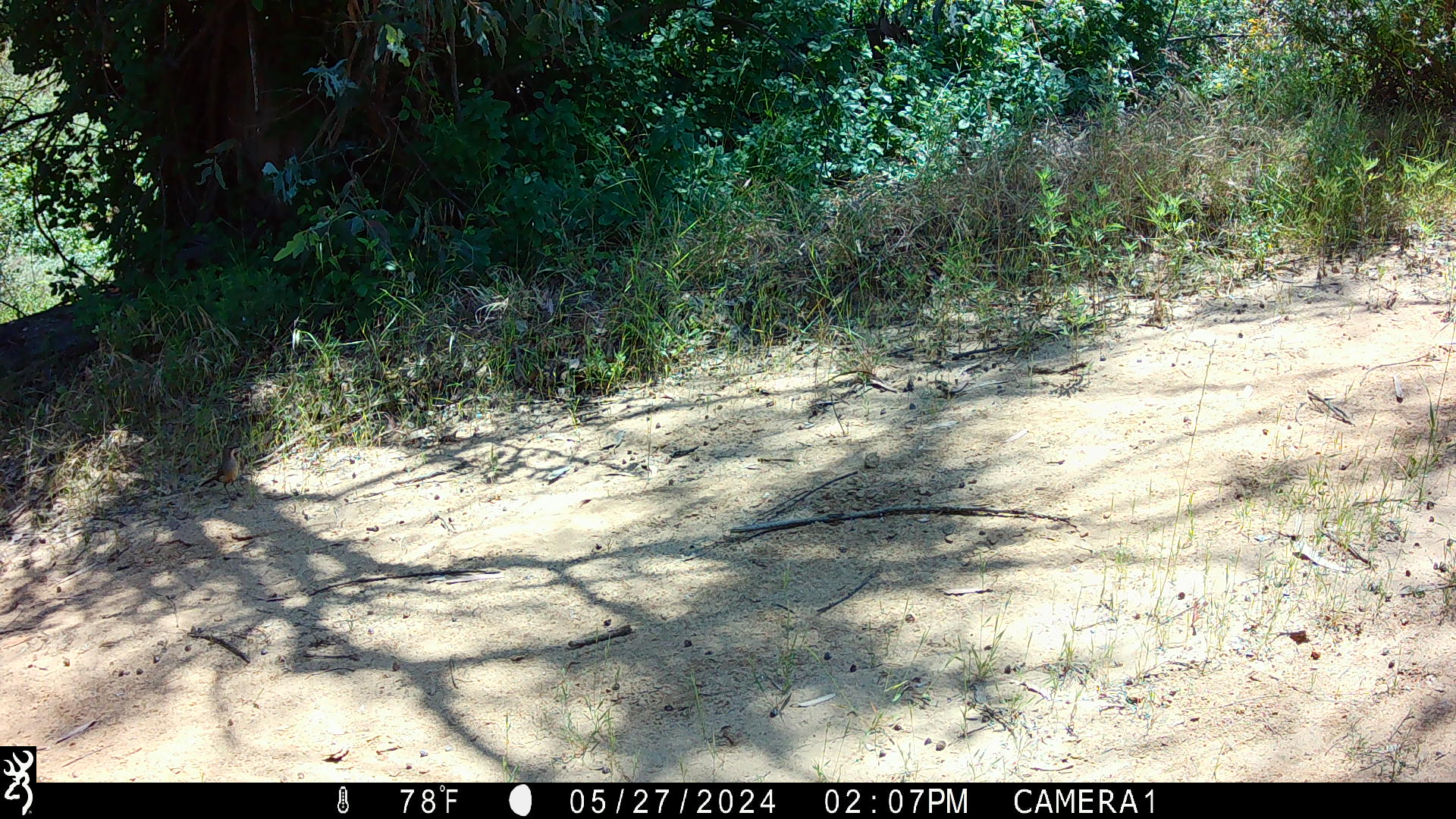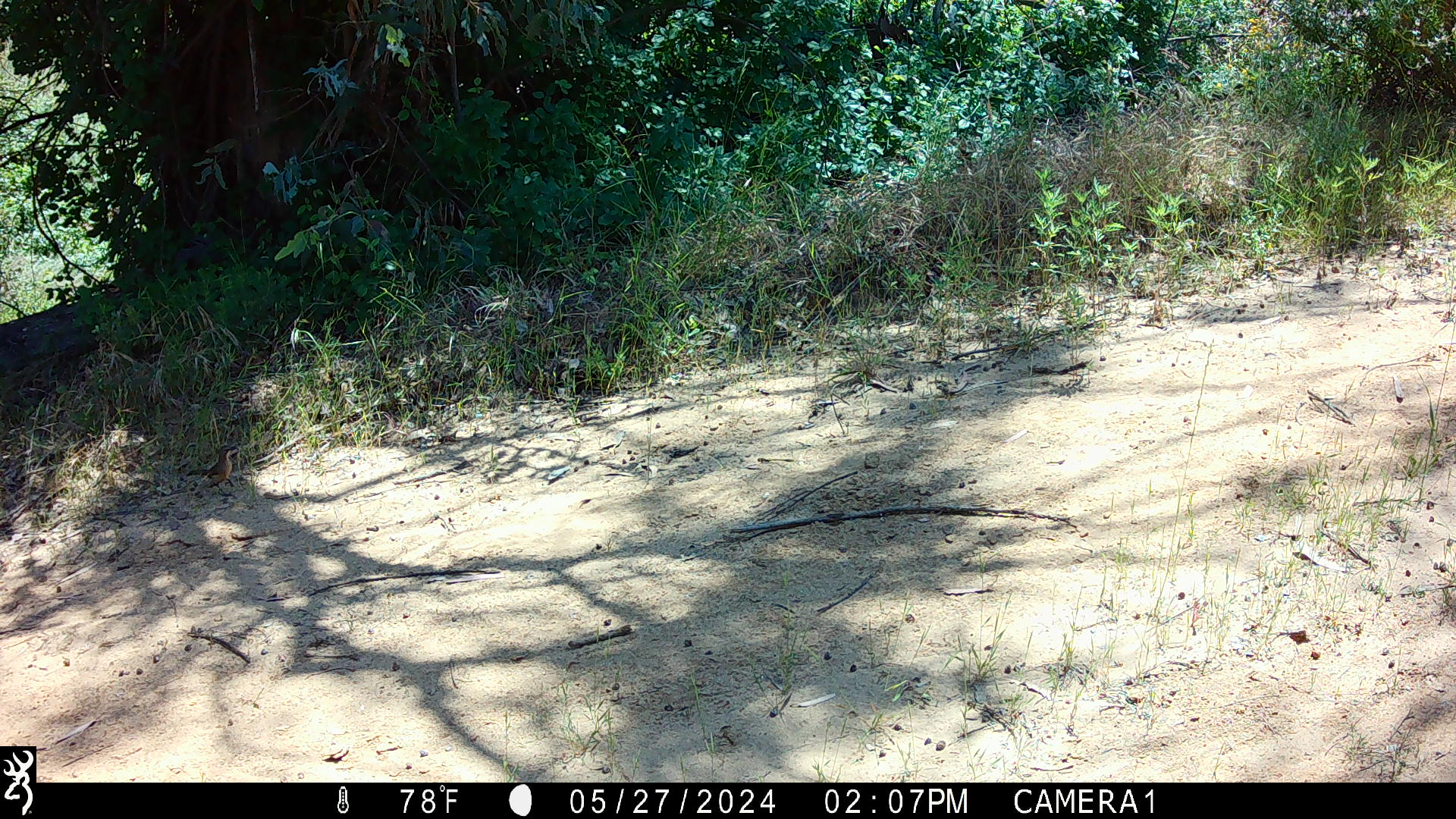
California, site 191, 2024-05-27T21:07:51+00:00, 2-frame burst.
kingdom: Animalia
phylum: Chordata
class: Aves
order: Passeriformes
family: Mimidae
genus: Toxostoma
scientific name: Toxostoma redivivum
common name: california thrasher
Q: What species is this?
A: California thrasher (Toxostoma redivivum).